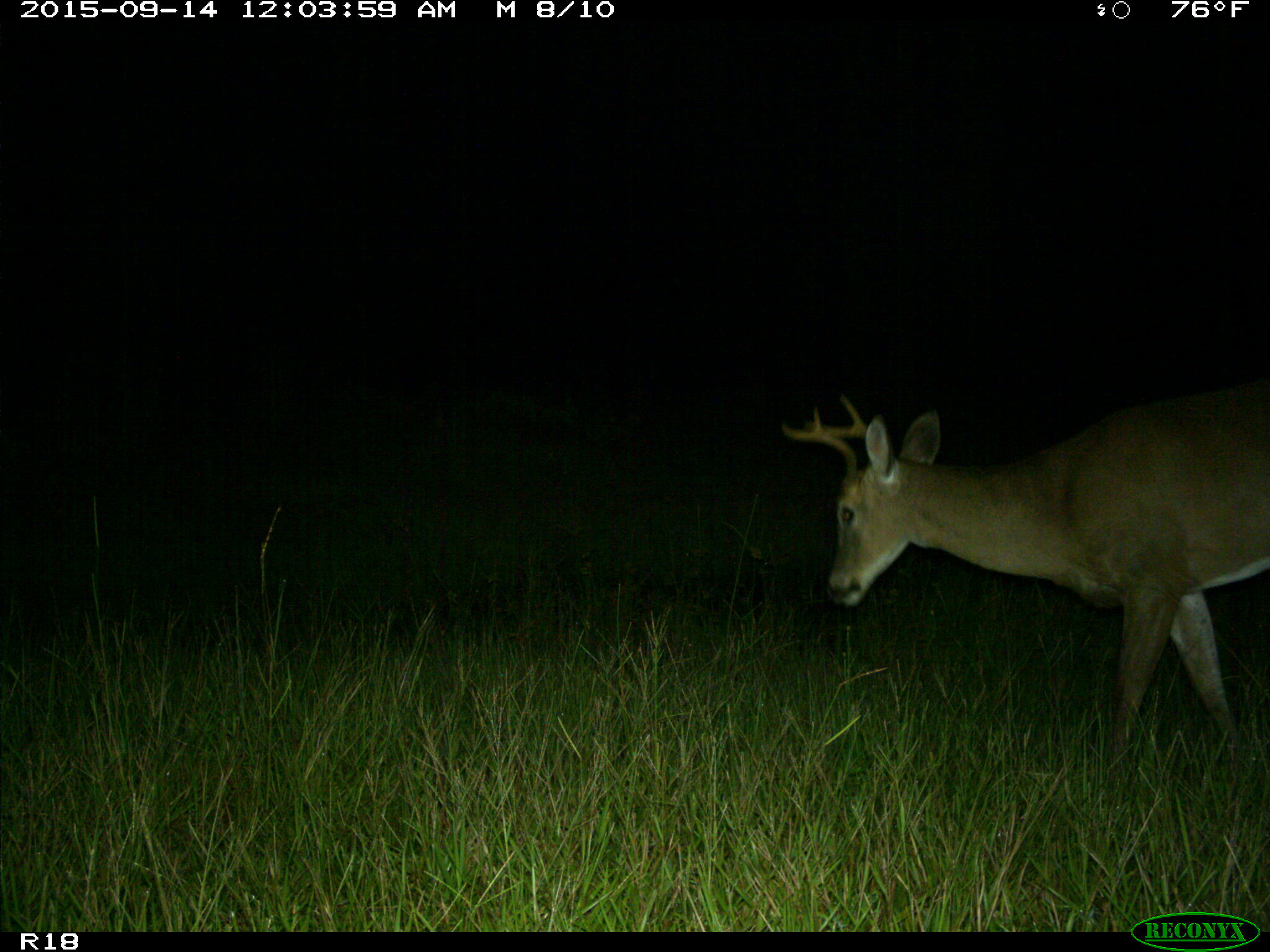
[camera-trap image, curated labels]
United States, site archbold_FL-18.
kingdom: Animalia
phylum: Chordata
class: Mammalia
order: Artiodactyla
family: Cervidae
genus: Odocoileus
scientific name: Odocoileus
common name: deer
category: unidentified deer